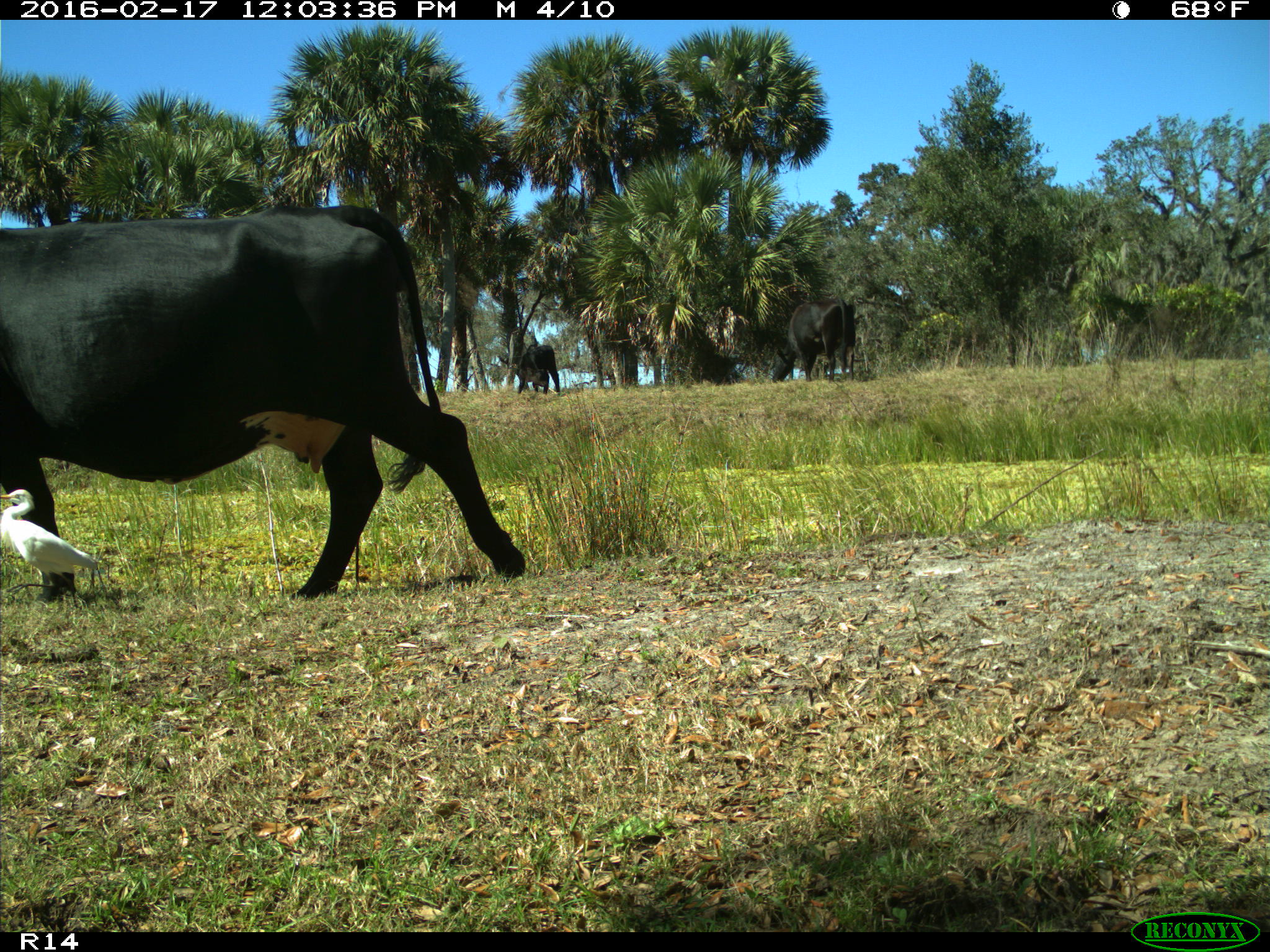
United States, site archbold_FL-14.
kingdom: Animalia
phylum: Chordata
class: Mammalia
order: Artiodactyla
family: Bovidae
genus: Bos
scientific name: Bos taurus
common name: domestic cow